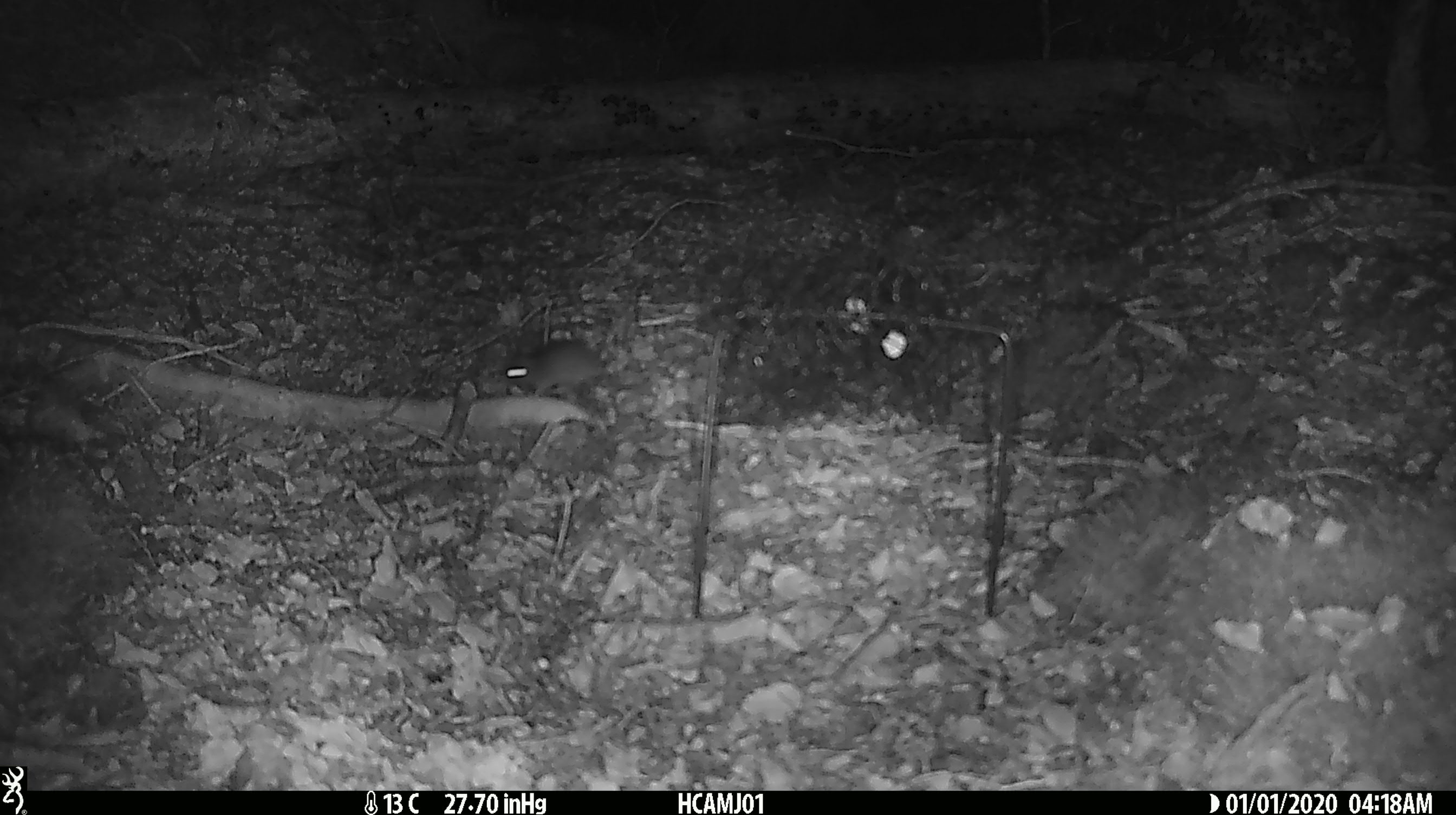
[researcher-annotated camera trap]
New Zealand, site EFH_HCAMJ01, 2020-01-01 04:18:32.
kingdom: Animalia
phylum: Chordata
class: Mammalia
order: Rodentia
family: Muridae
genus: Mus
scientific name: Mus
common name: mouse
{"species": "mouse (Mus)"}